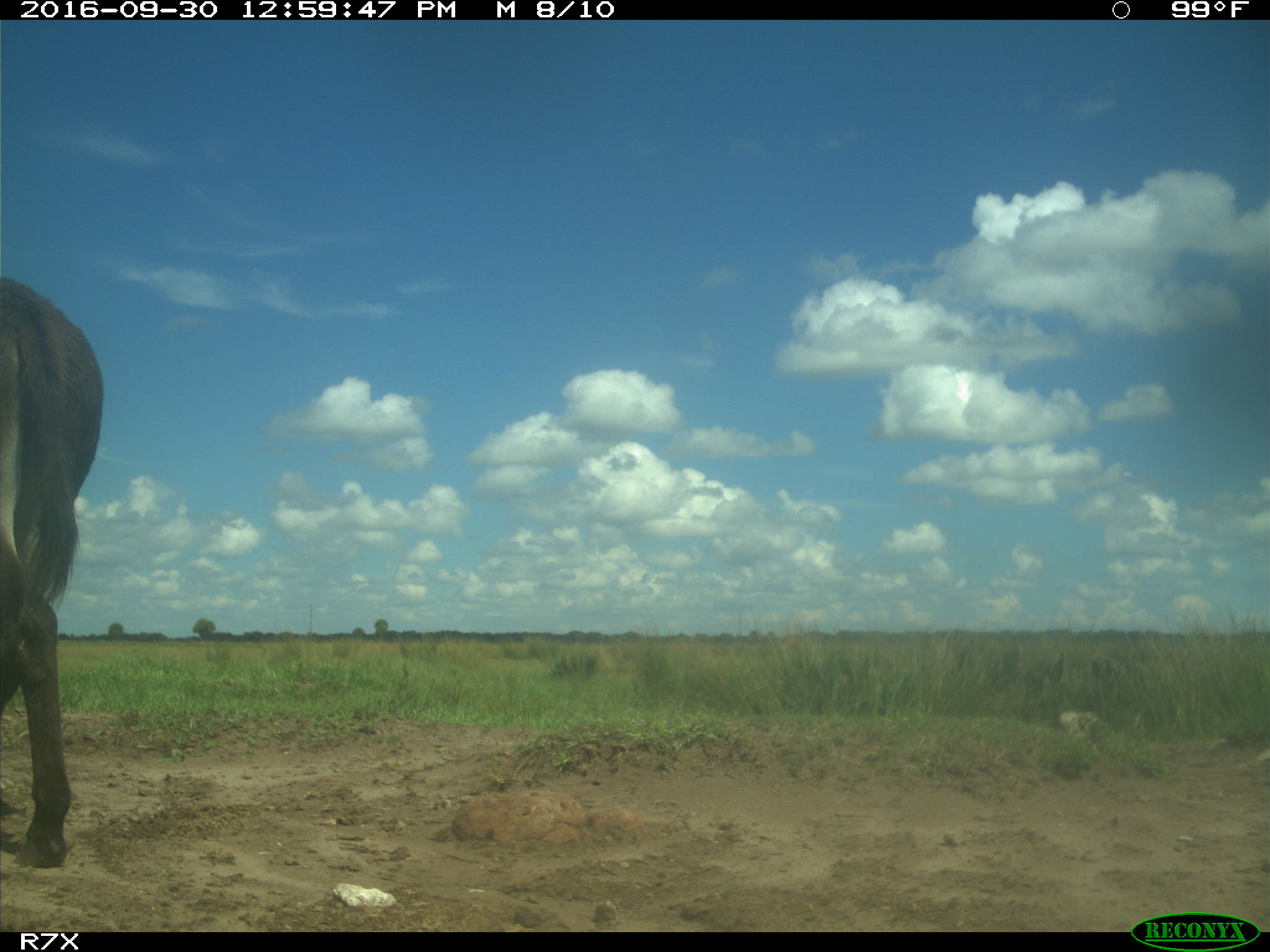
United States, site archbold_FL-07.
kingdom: Animalia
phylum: Chordata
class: Mammalia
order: Perissodactyla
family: Equidae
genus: Equus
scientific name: Equus africanus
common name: african wild ass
Equus africanus (african wild ass).